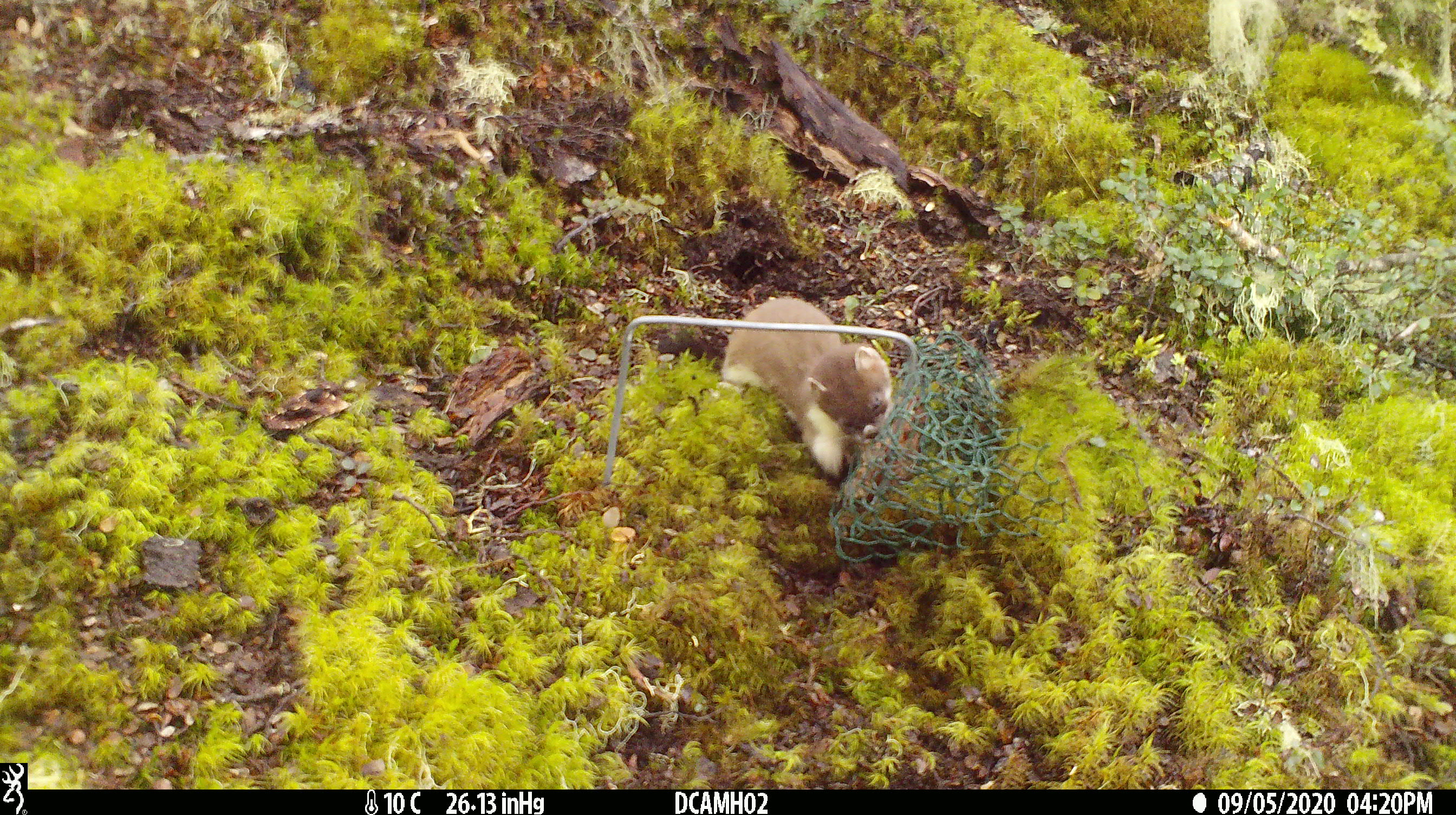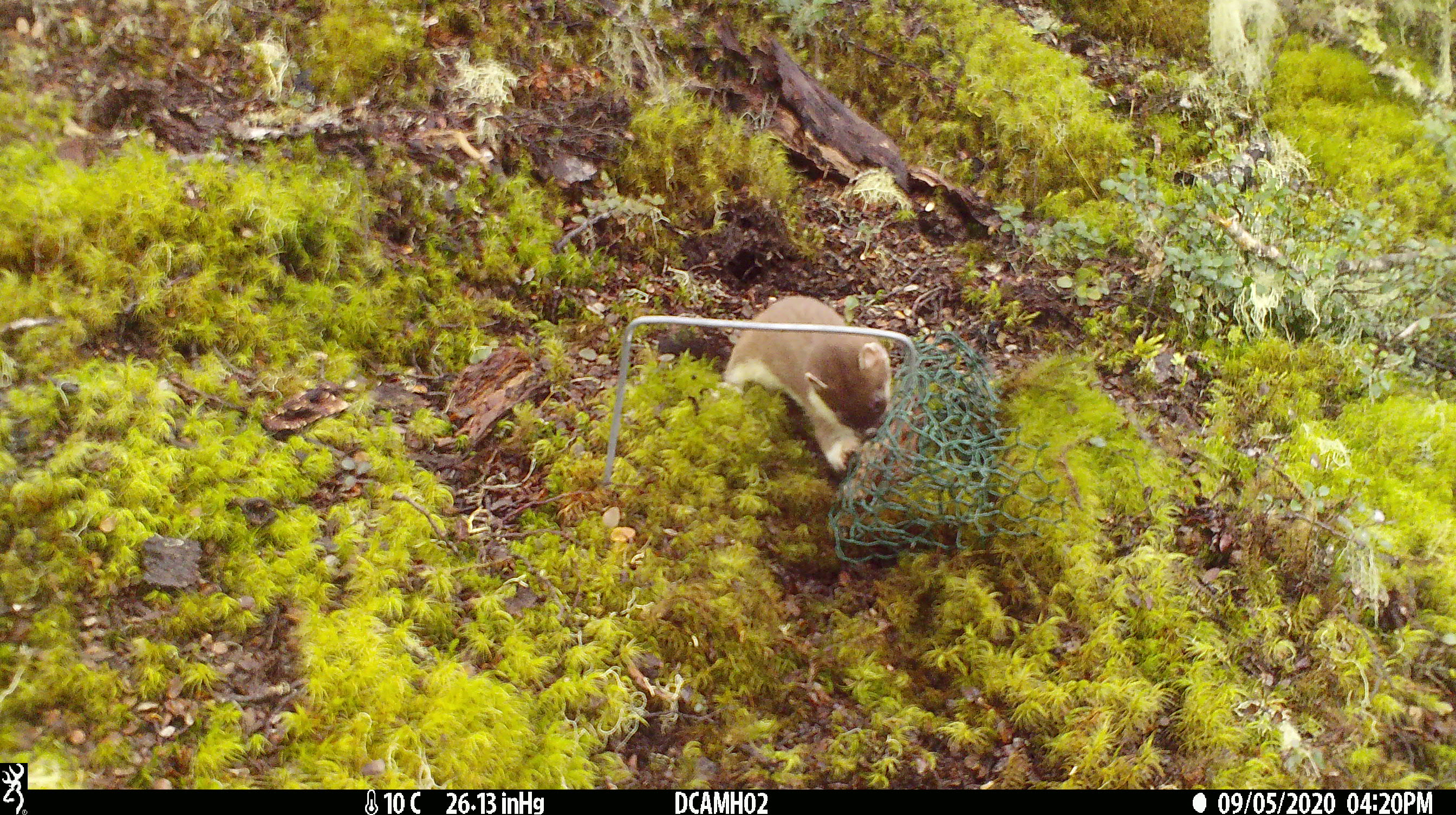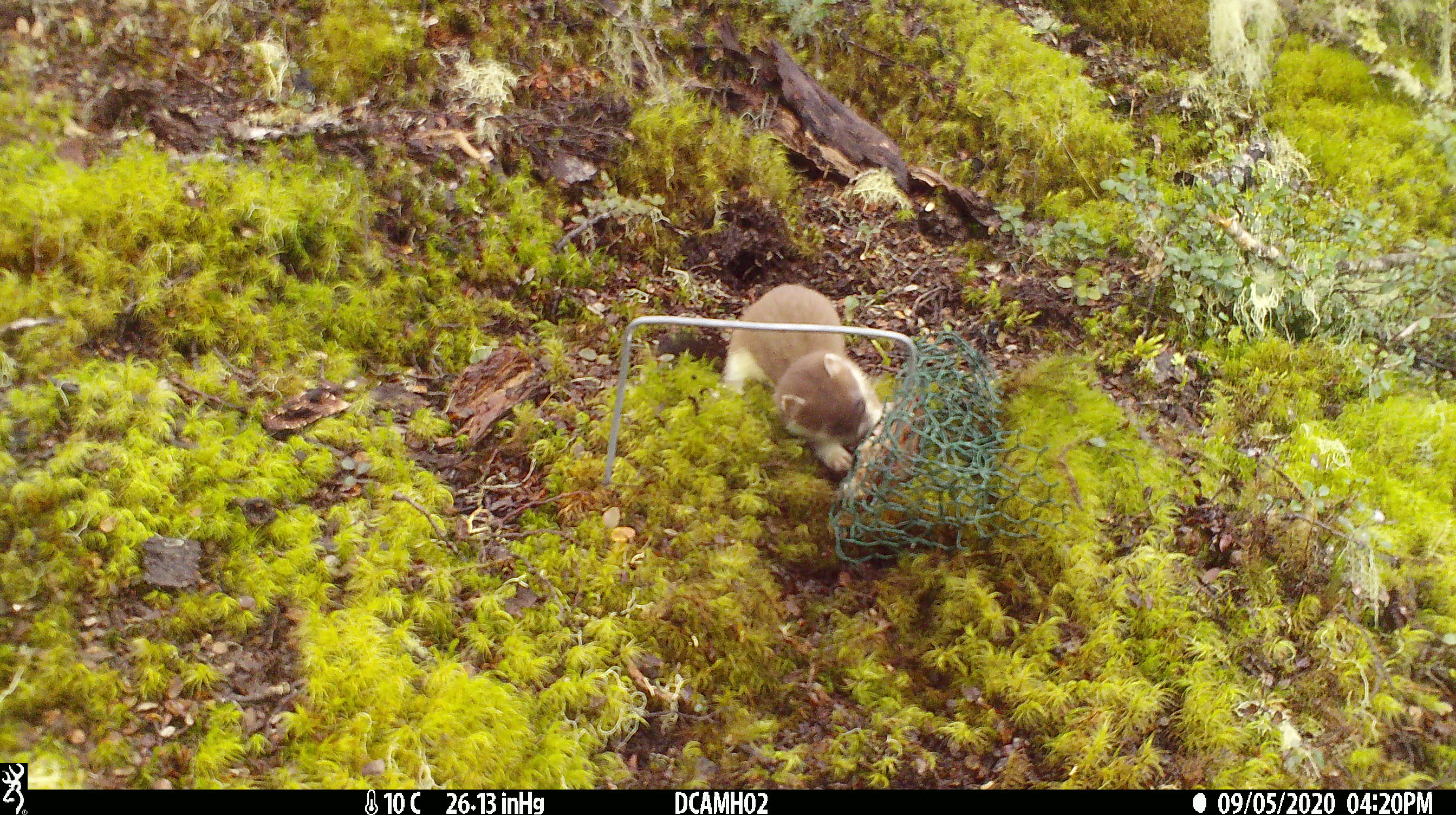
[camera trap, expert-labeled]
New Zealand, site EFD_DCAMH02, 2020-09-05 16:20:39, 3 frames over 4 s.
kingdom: Animalia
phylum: Chordata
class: Mammalia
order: Carnivora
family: Mustelidae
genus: Mustela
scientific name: Mustela erminea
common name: stoat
Stoat (Mustela erminea).